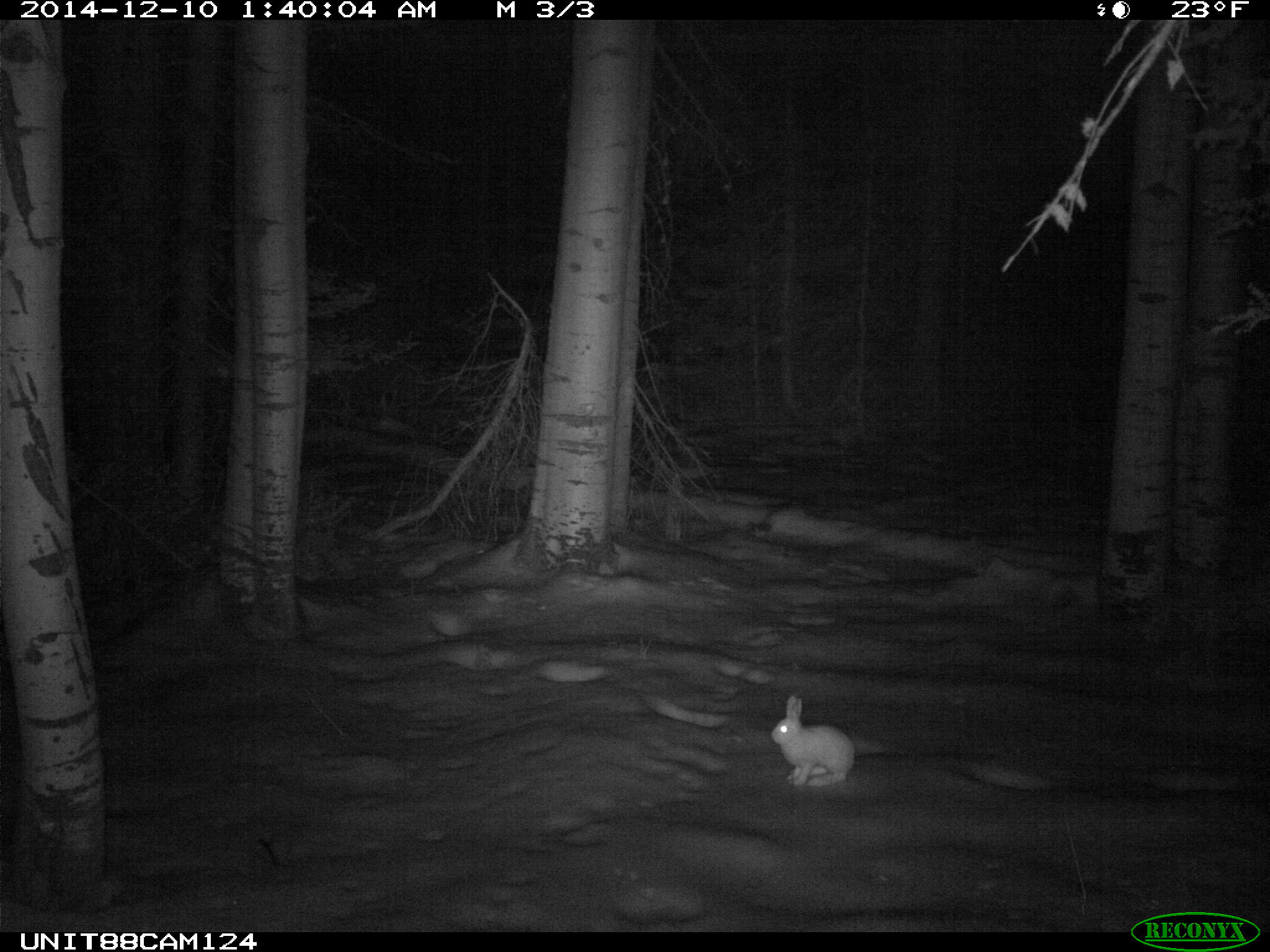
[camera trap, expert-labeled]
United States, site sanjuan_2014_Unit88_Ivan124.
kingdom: Animalia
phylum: Chordata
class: Mammalia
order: Lagomorpha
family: Leporidae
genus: Lepus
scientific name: Lepus americanus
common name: snowshoe hare